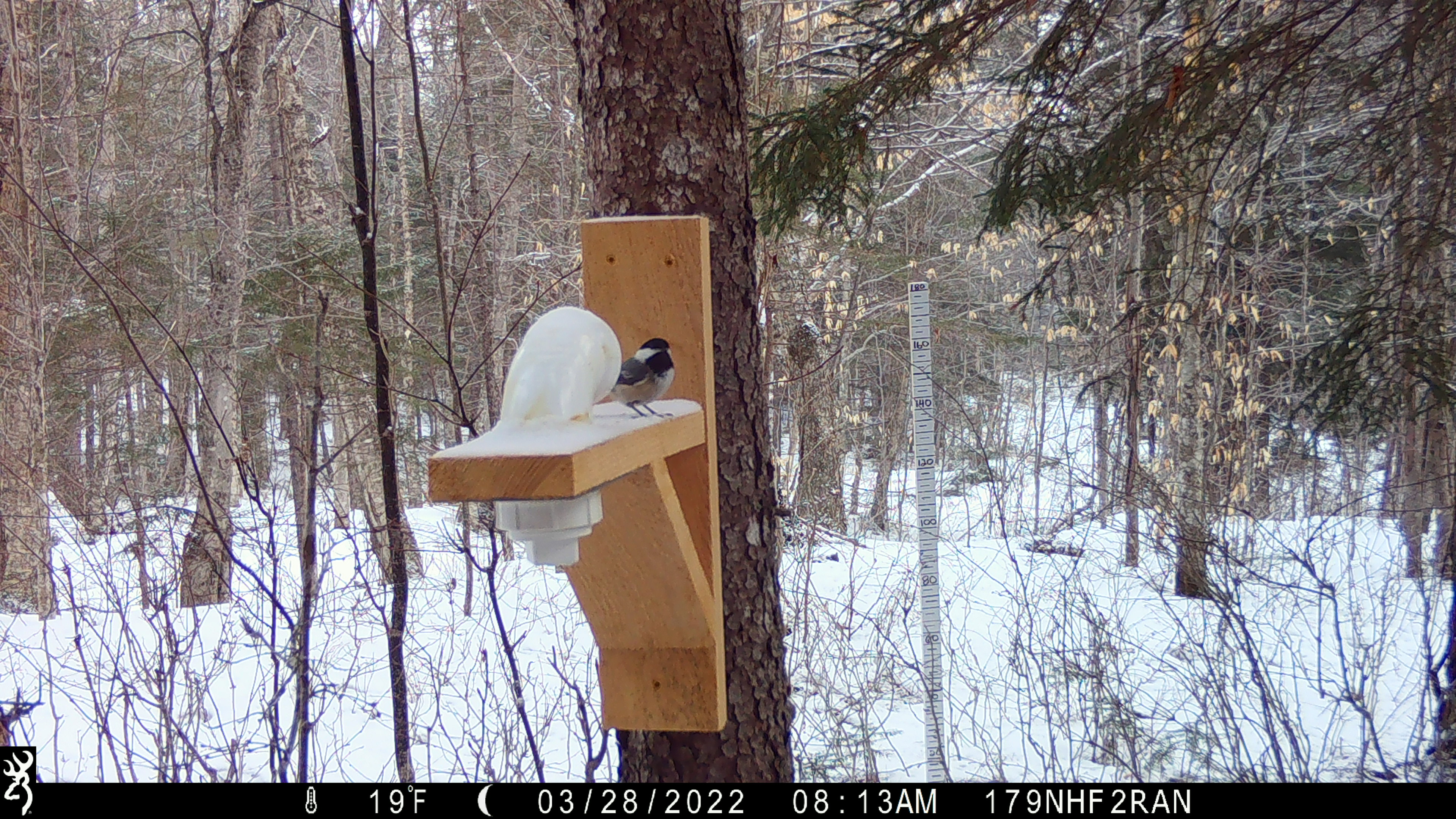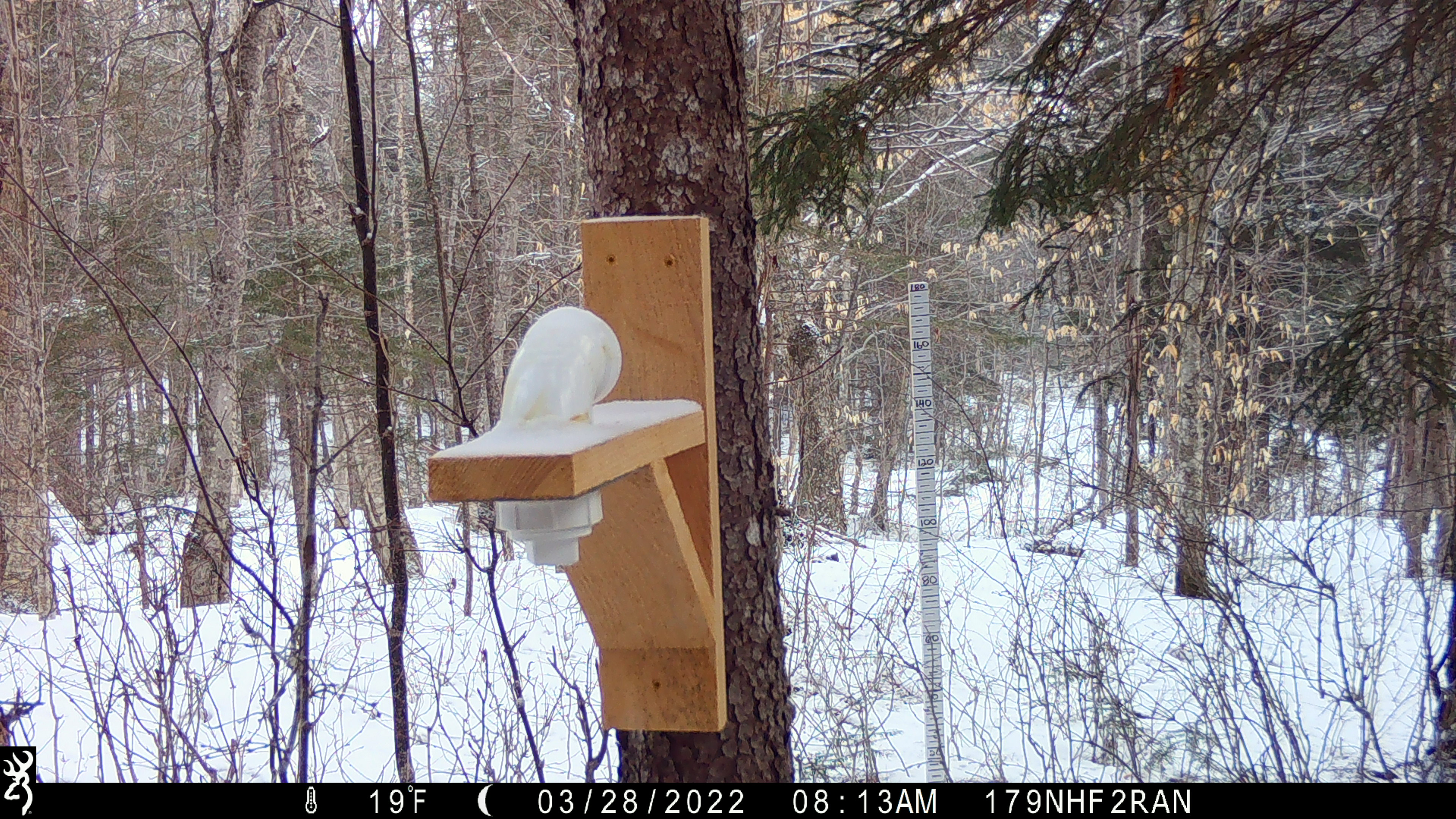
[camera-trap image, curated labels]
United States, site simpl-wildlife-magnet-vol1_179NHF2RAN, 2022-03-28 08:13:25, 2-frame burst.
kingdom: Animalia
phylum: Chordata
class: Aves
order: Passeriformes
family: Sittidae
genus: Sitta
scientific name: Sitta canadensis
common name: red-breasted nuthatch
Red-breasted nuthatch (Sitta canadensis).